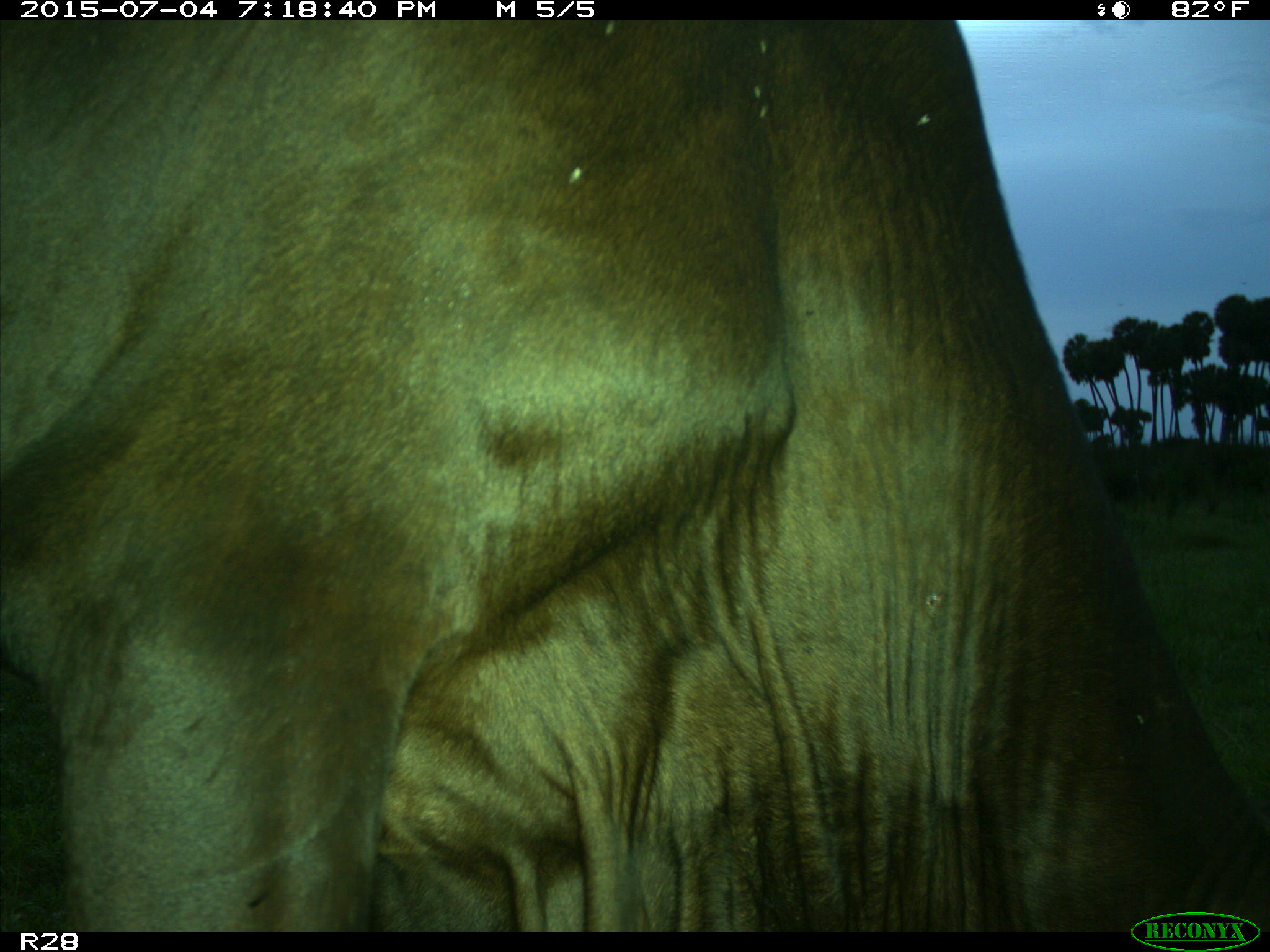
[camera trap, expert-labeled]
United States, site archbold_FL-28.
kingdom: Animalia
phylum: Chordata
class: Mammalia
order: Artiodactyla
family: Bovidae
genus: Bos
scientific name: Bos taurus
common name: domestic cow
Bos taurus (domestic cow).